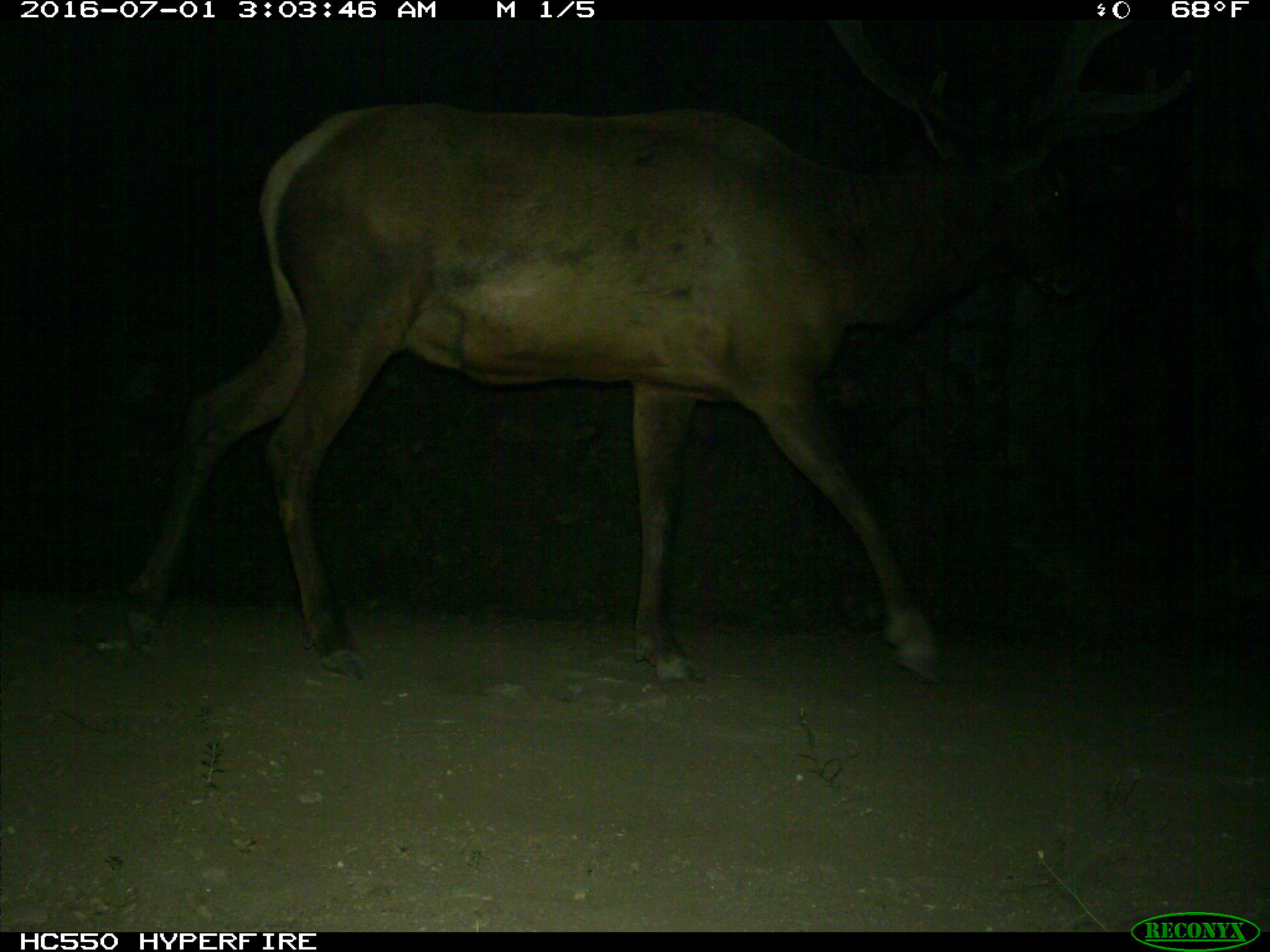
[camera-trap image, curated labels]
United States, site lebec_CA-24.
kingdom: Animalia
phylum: Chordata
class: Mammalia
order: Artiodactyla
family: Cervidae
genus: Cervus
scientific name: Cervus canadensis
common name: elk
Cervus canadensis (elk).